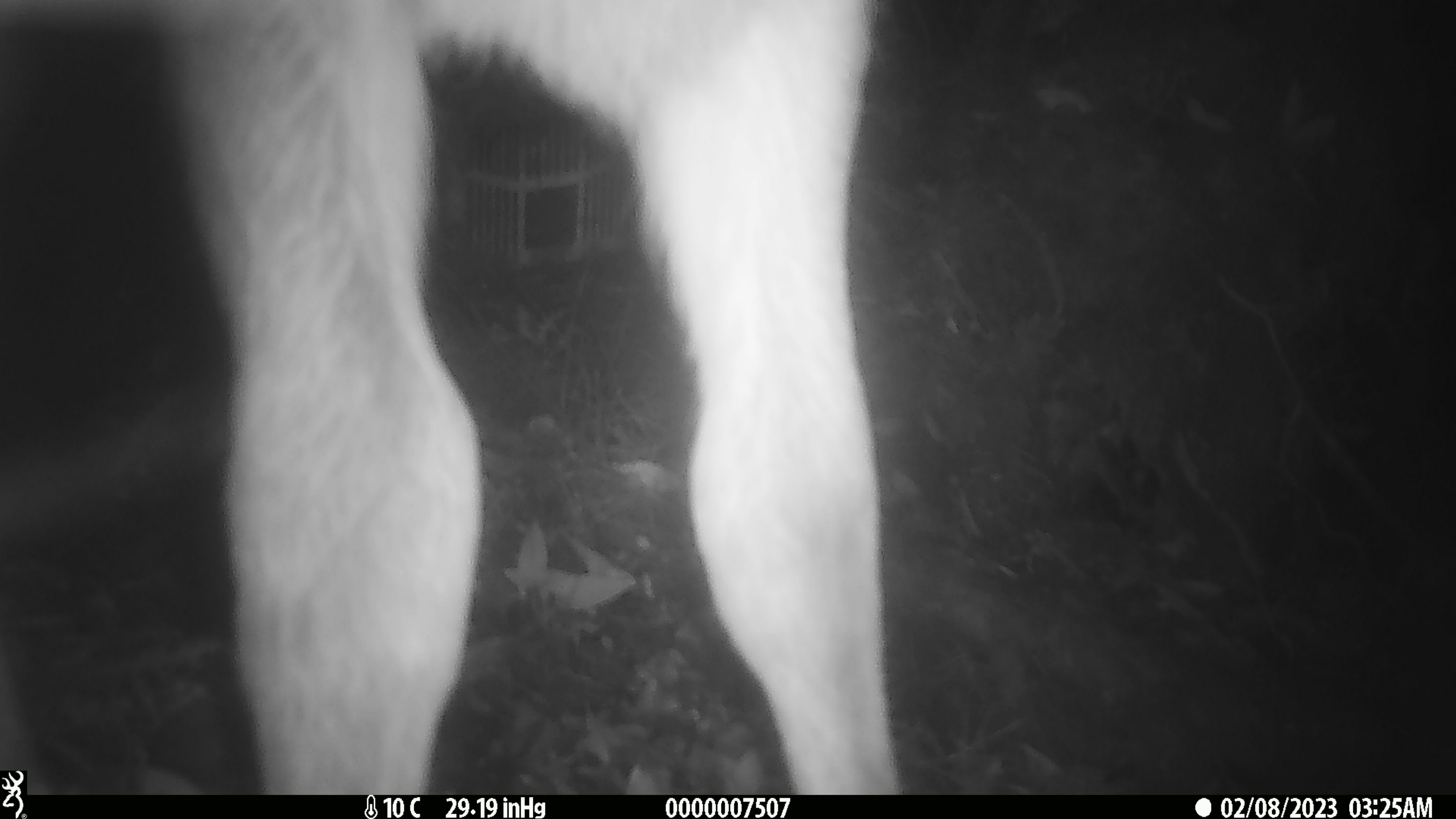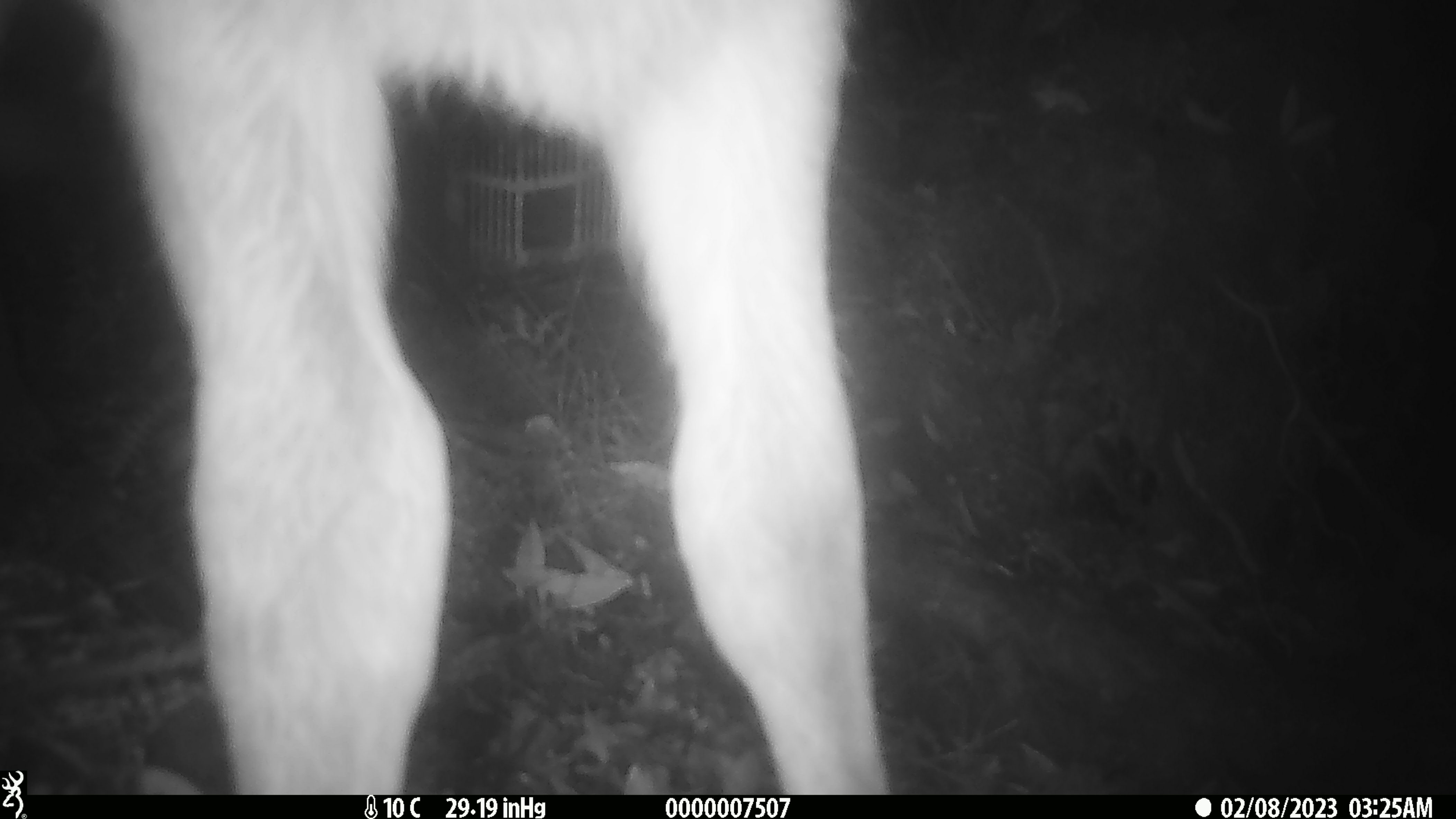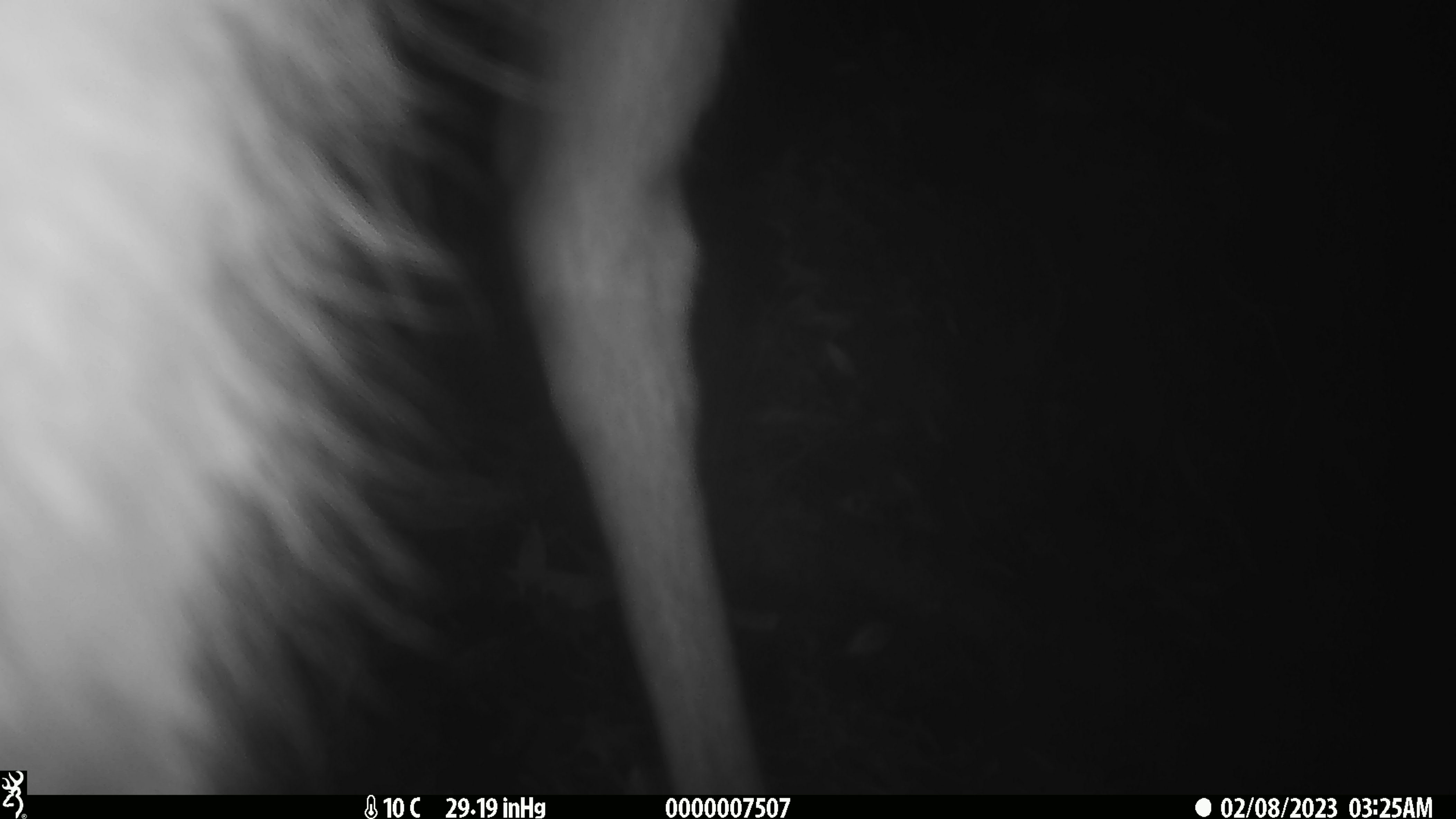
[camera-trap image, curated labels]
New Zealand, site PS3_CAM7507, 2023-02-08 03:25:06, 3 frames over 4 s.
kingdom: Animalia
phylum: Chordata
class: Mammalia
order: Artiodactyla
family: Cervidae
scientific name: Cervidae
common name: deer